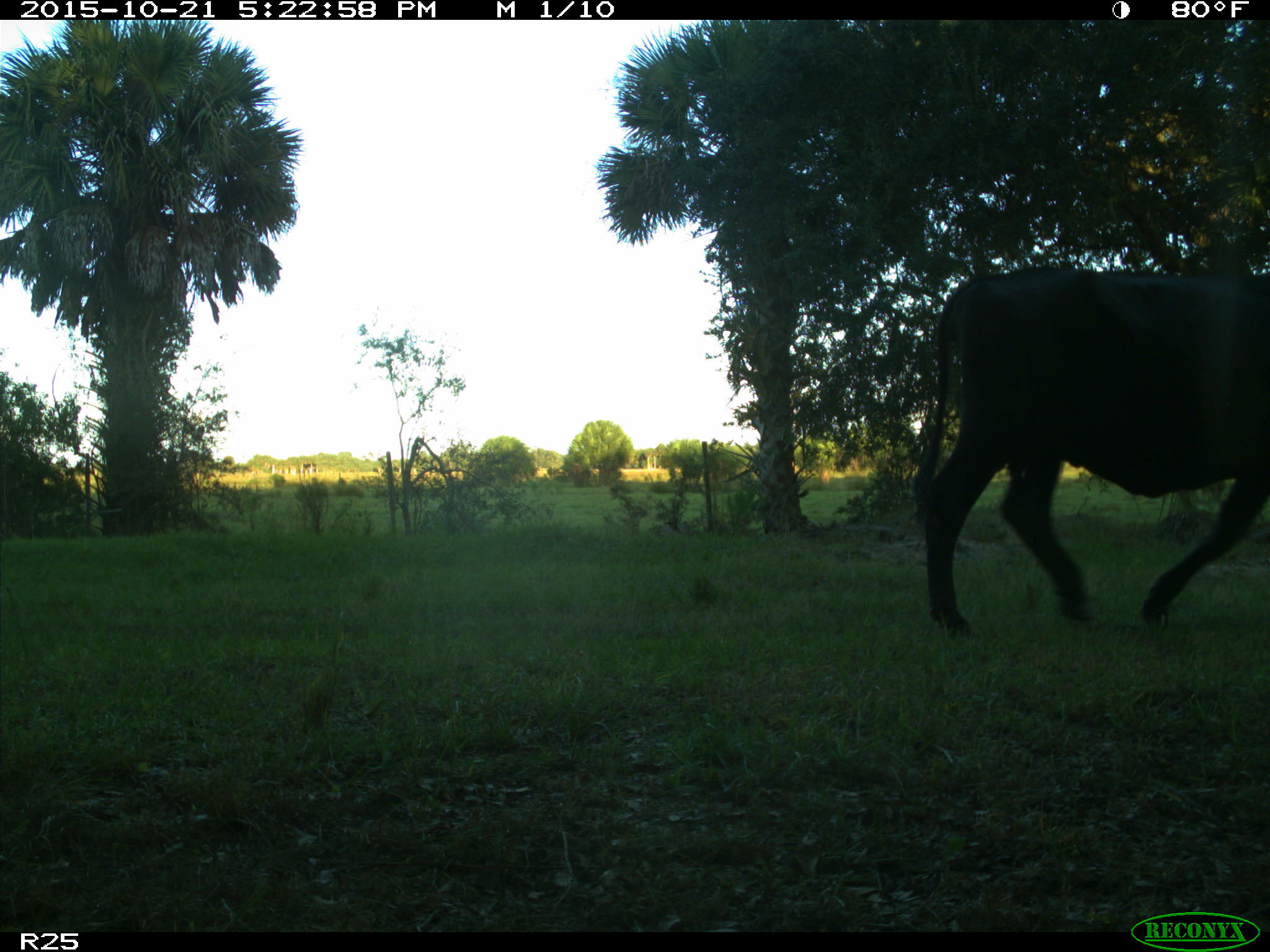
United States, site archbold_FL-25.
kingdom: Animalia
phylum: Chordata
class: Mammalia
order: Artiodactyla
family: Bovidae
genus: Bos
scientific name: Bos taurus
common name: domestic cow